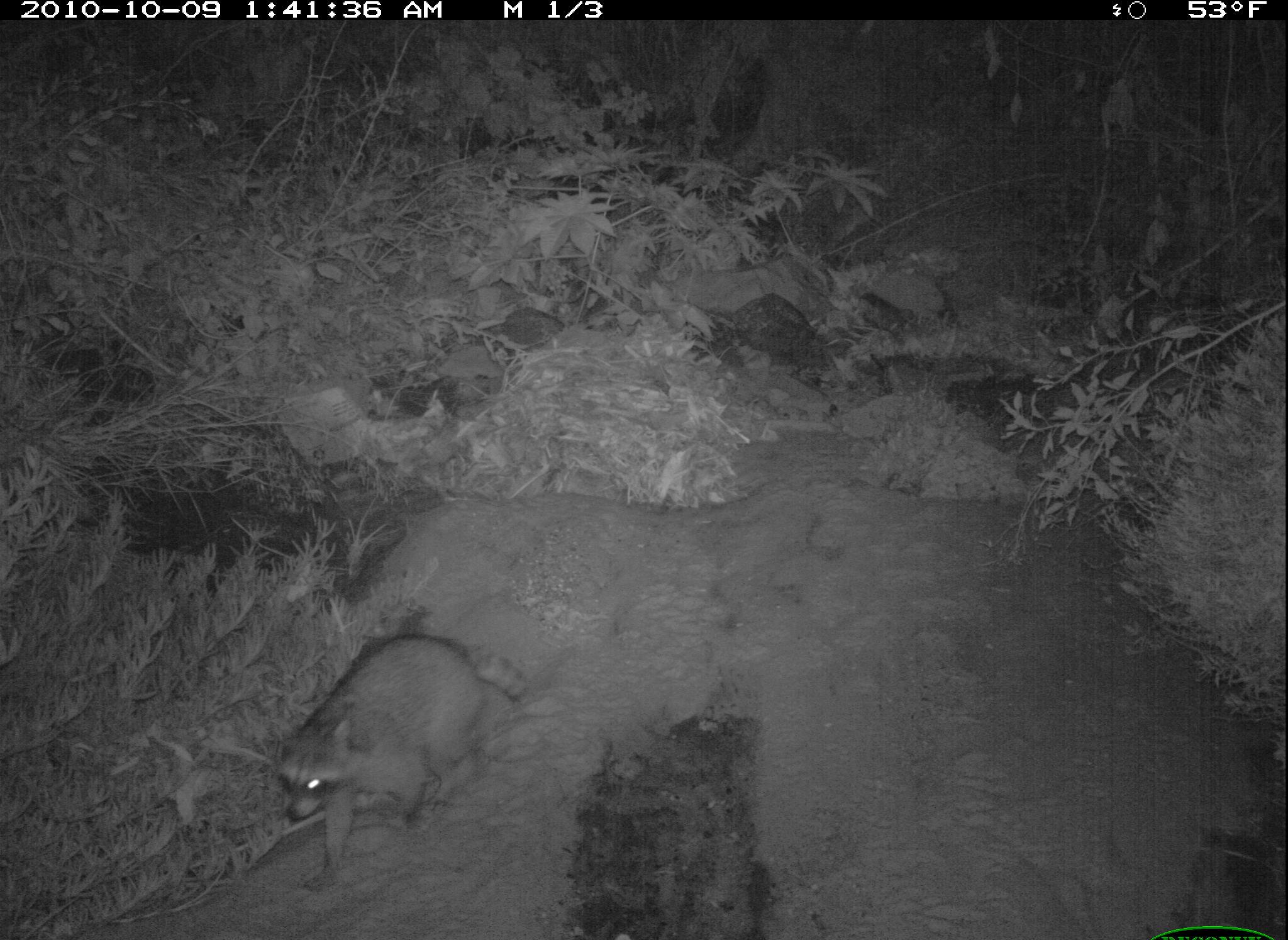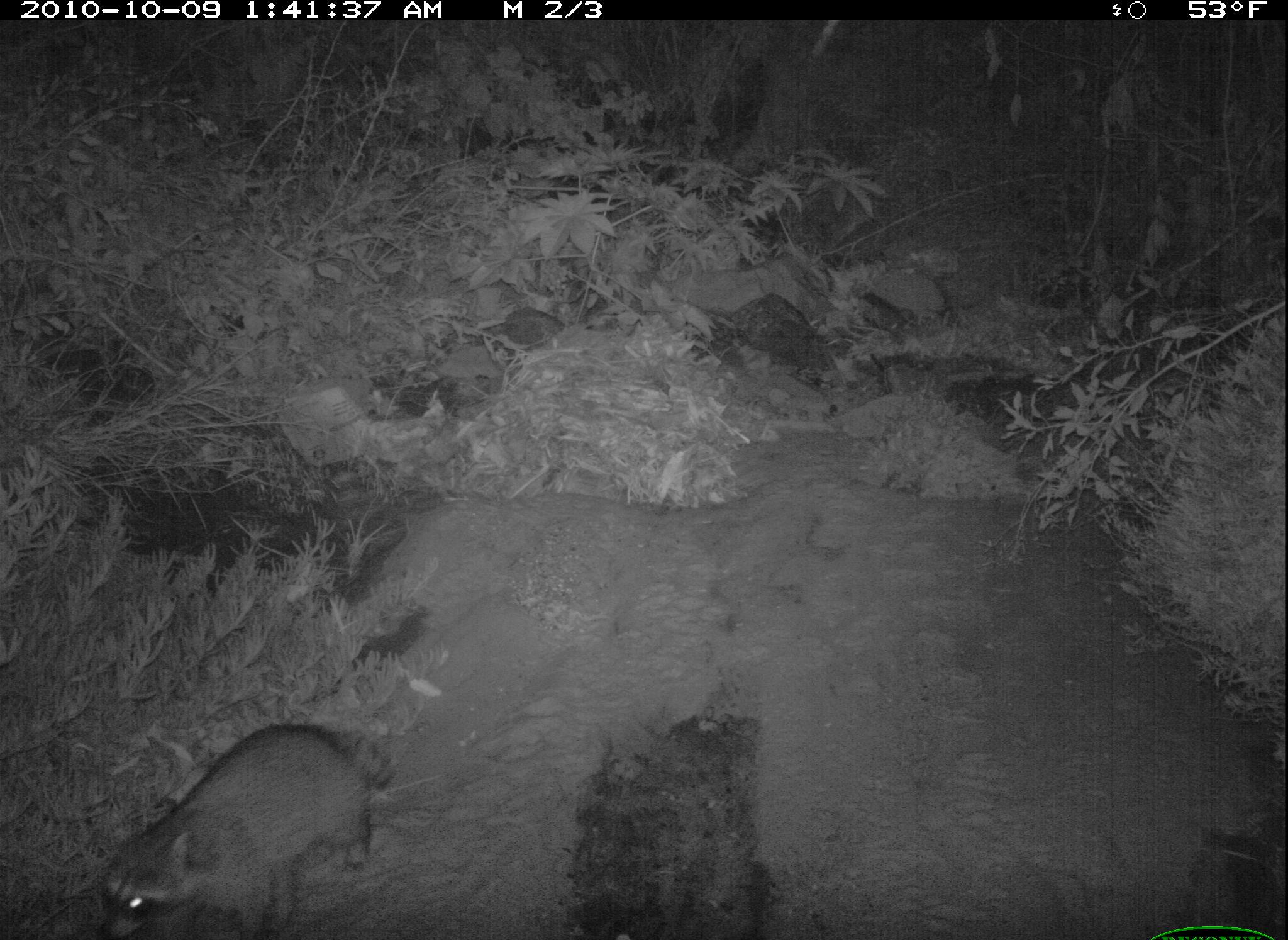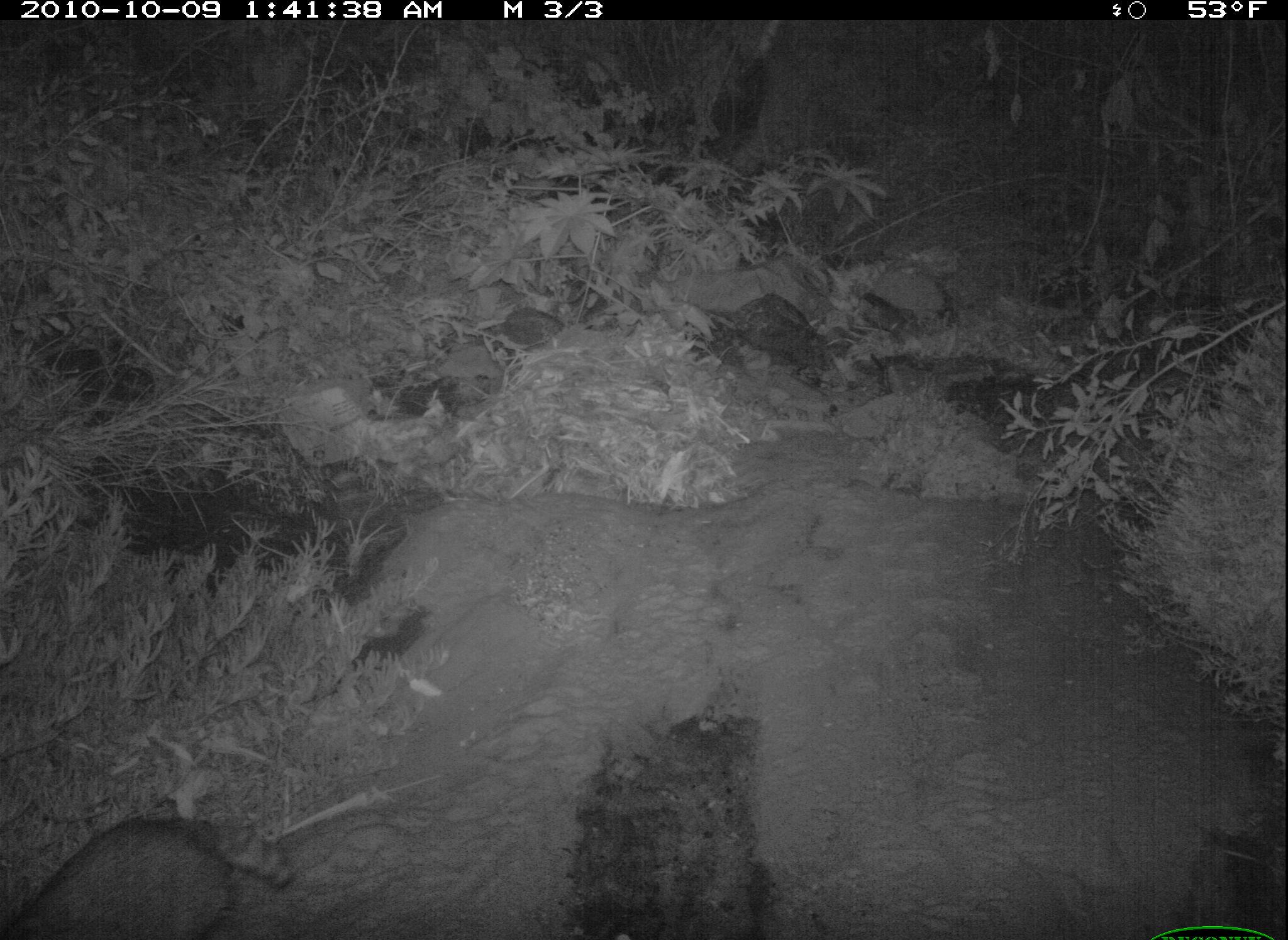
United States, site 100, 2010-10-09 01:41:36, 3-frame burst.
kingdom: Animalia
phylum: Chordata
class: Mammalia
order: Carnivora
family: Procyonidae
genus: Procyon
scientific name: Procyon lotor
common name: raccoon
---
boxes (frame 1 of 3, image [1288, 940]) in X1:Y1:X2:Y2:
raccoon: 245:630:573:852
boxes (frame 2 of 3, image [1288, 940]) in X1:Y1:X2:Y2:
raccoon: 71:709:420:931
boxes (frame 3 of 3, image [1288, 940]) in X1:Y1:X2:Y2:
raccoon: 8:794:304:940